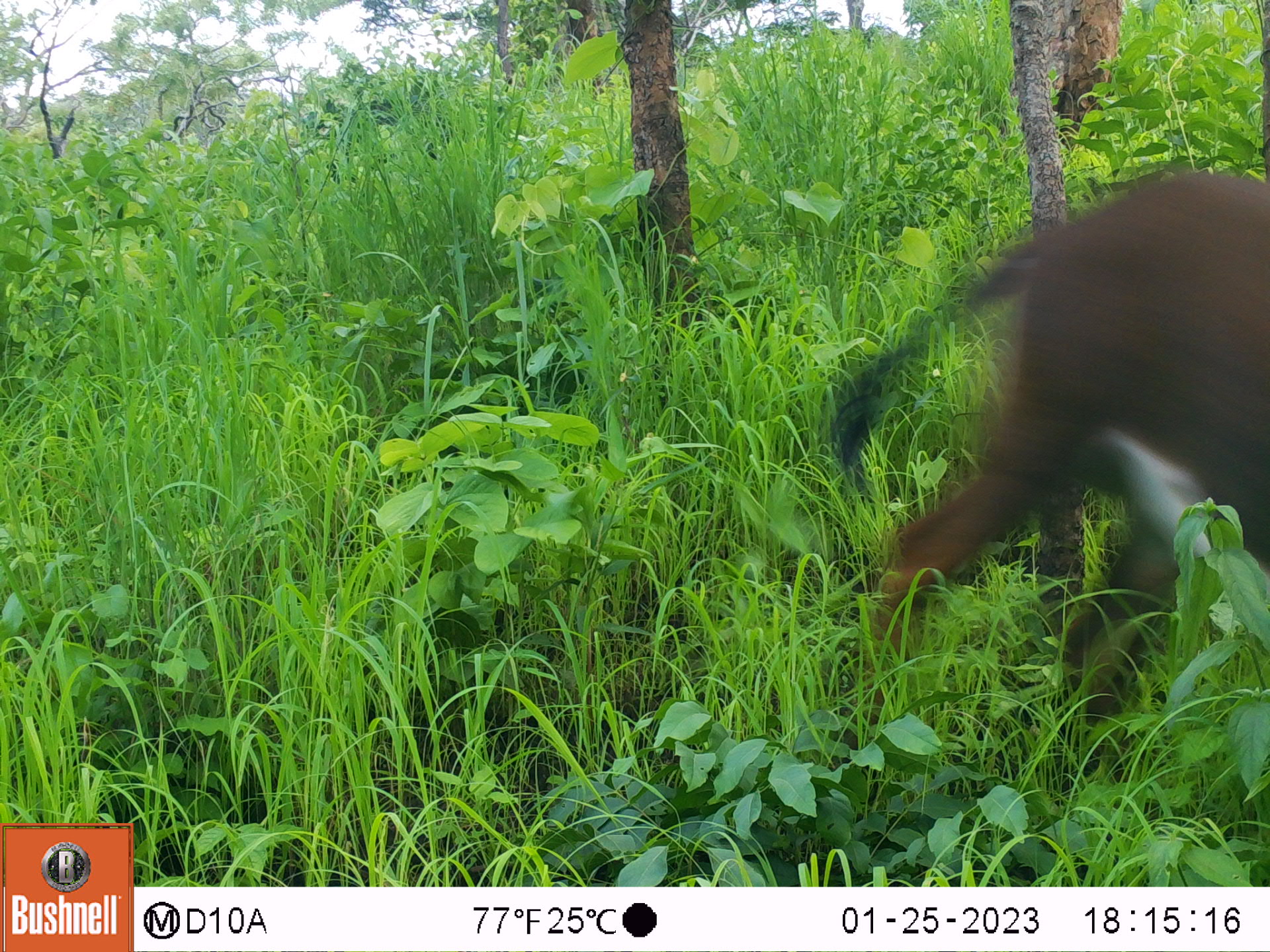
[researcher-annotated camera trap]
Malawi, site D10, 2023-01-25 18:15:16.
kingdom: Animalia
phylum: Chordata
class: Mammalia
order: Artiodactyla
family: Bovidae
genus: Hippotragus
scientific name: Hippotragus niger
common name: sable antelope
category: sable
Sable (sable antelope) (Hippotragus niger), count 1.